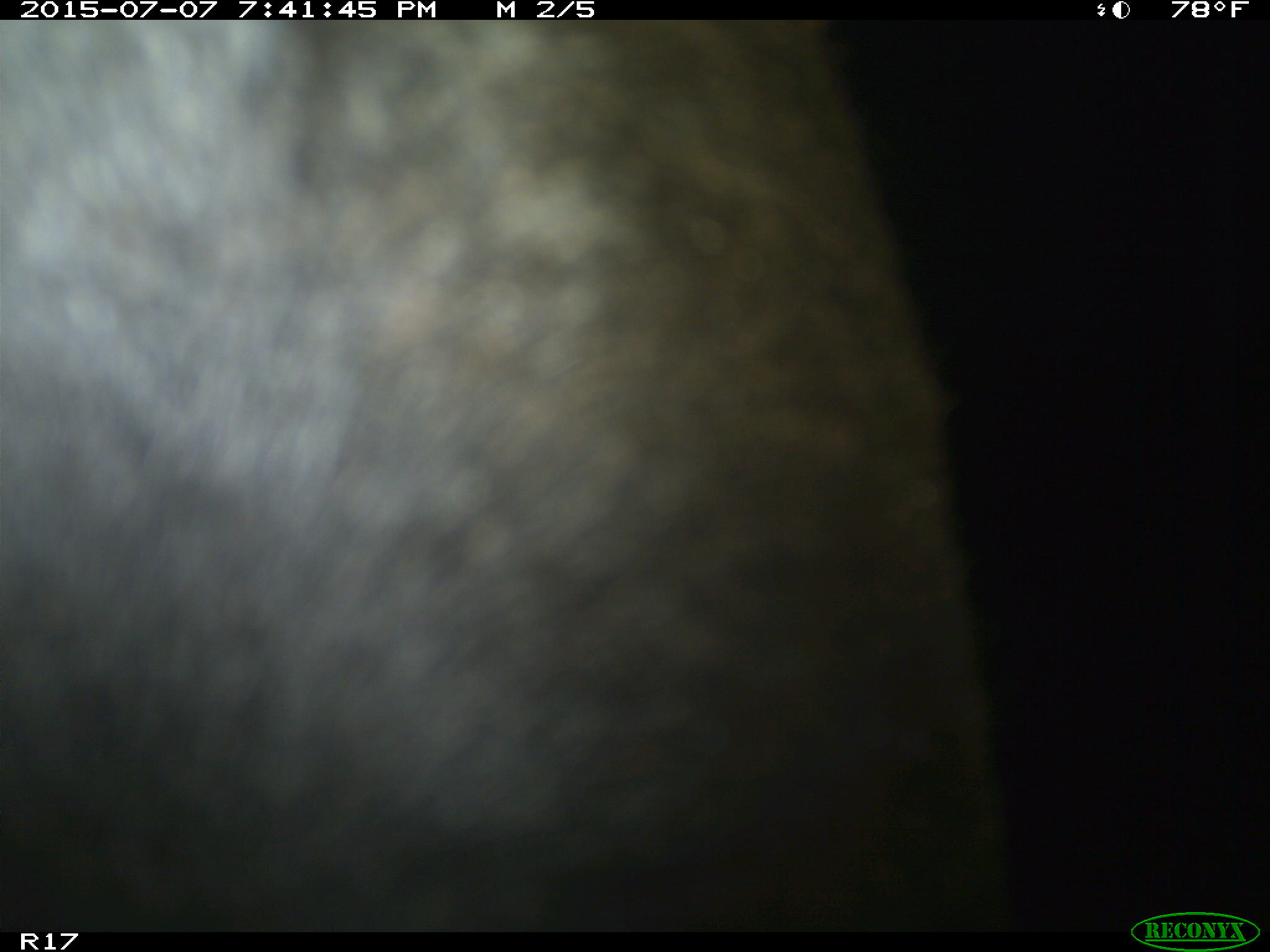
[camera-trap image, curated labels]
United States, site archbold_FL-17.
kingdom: Animalia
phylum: Chordata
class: Mammalia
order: Artiodactyla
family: Bovidae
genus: Bos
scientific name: Bos taurus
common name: domestic cow